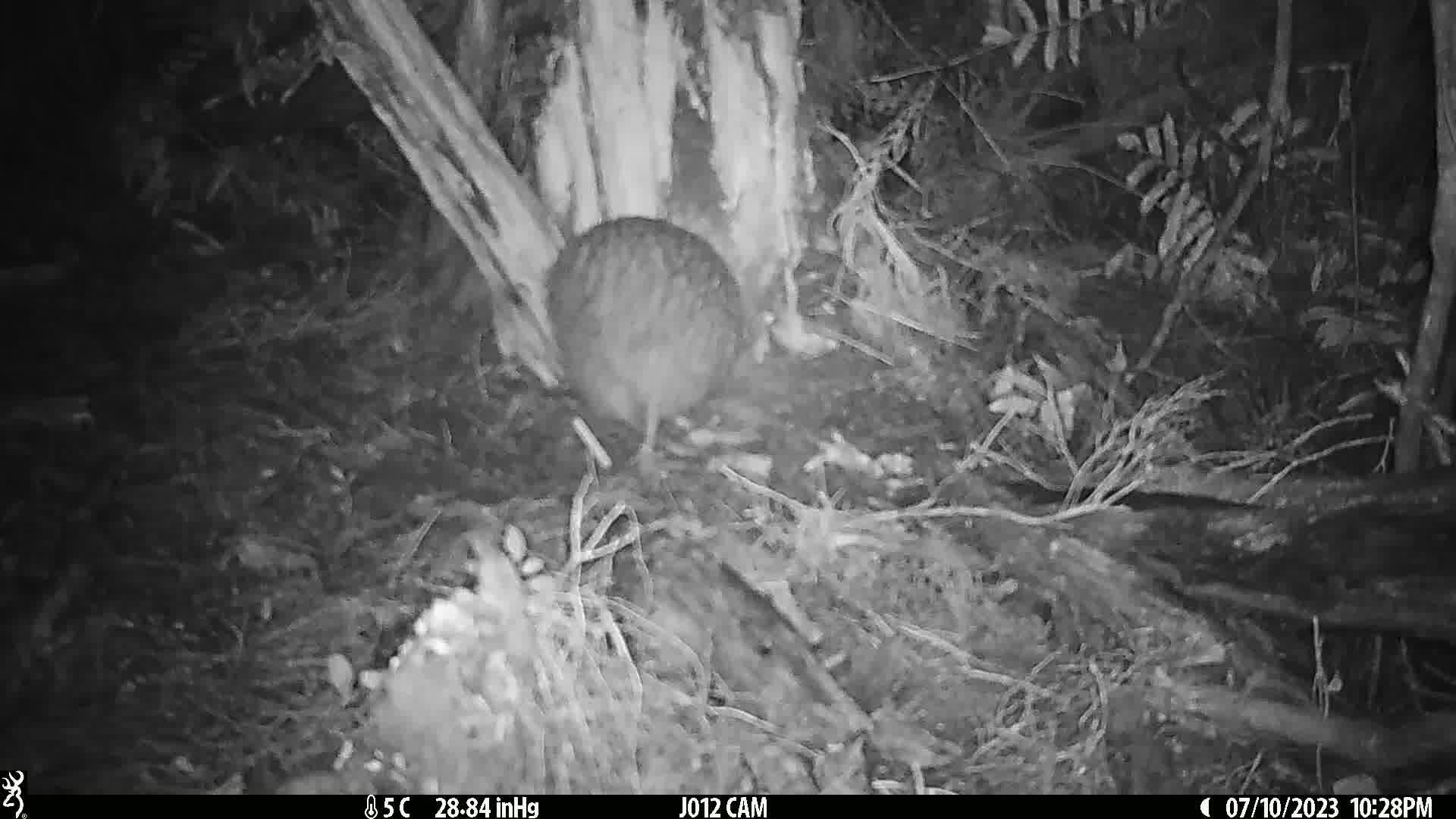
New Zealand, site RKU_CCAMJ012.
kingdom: Animalia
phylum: Chordata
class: Aves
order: Apterygiformes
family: Apterygidae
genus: Apteryx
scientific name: Apteryx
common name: kiwi